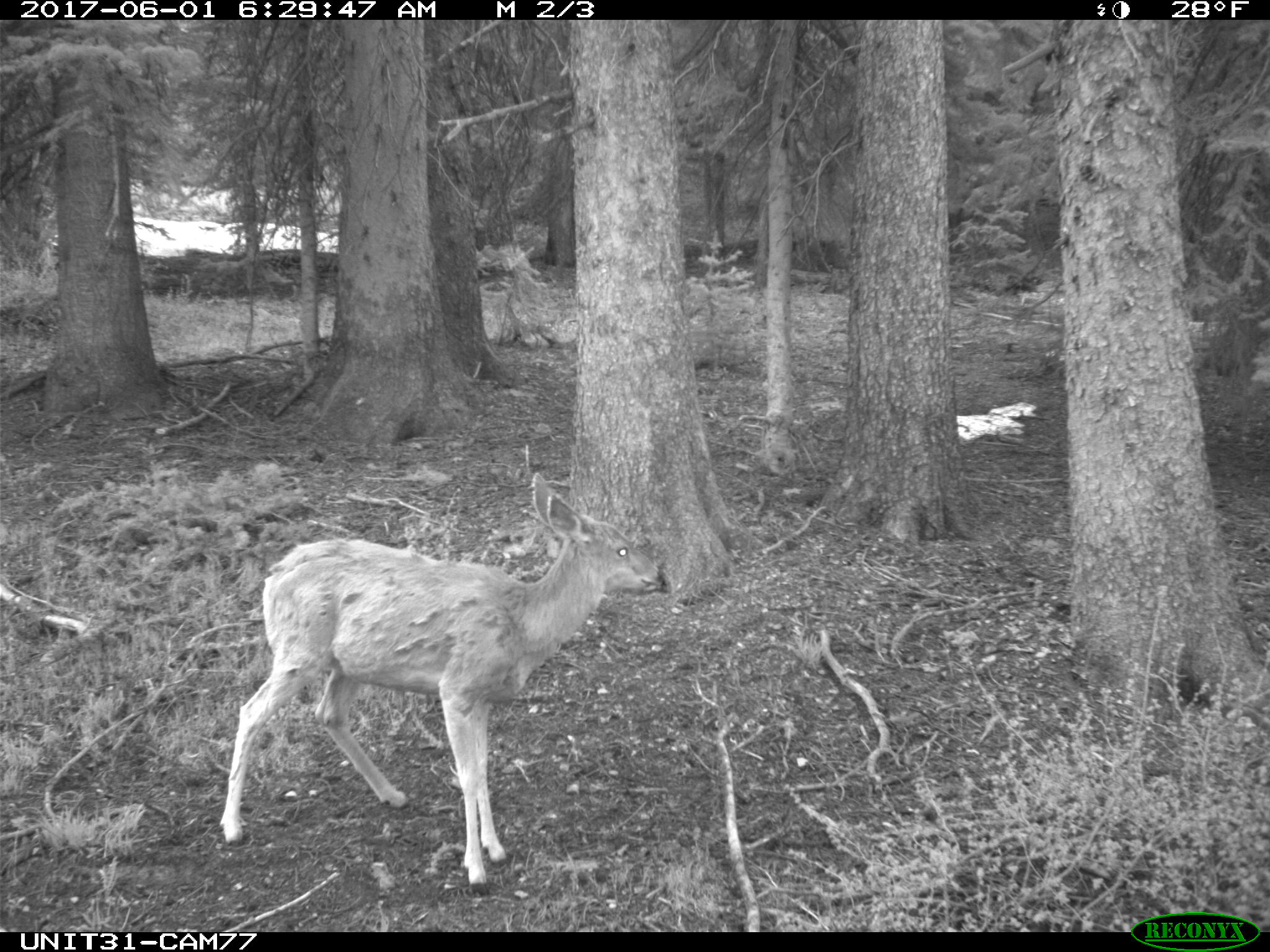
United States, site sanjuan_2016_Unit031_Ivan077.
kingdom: Animalia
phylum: Chordata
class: Mammalia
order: Artiodactyla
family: Cervidae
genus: Odocoileus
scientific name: Odocoileus hemionus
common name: mule deer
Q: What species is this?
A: Odocoileus hemionus (mule deer).